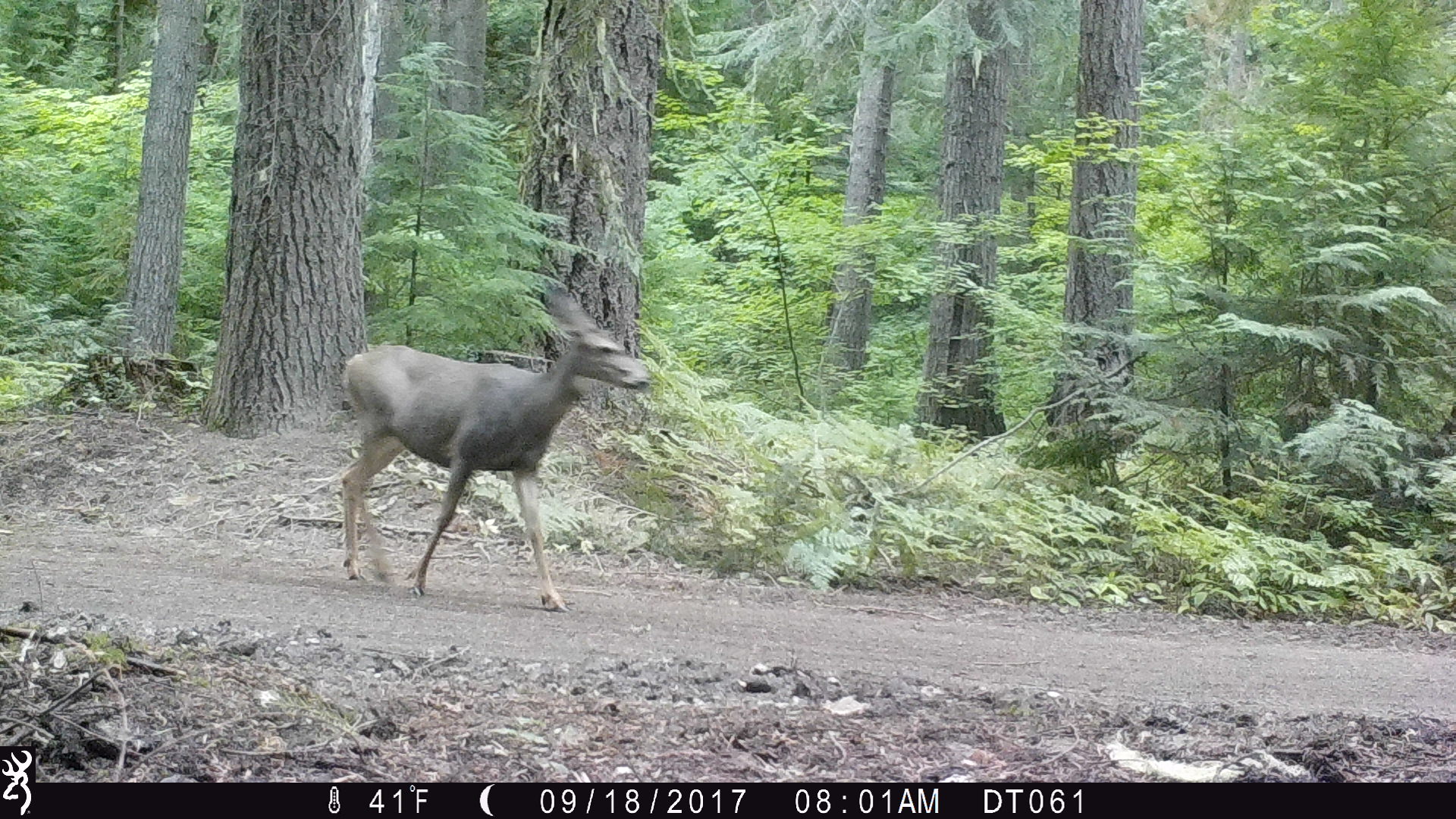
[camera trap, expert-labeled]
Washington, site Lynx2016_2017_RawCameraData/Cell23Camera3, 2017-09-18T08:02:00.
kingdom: Animalia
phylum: Chordata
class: Mammalia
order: Artiodactyla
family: Cervidae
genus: Odocoileus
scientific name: Odocoileus hemionus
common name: mule deer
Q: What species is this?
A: Odocoileus hemionus (mule deer).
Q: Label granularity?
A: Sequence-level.